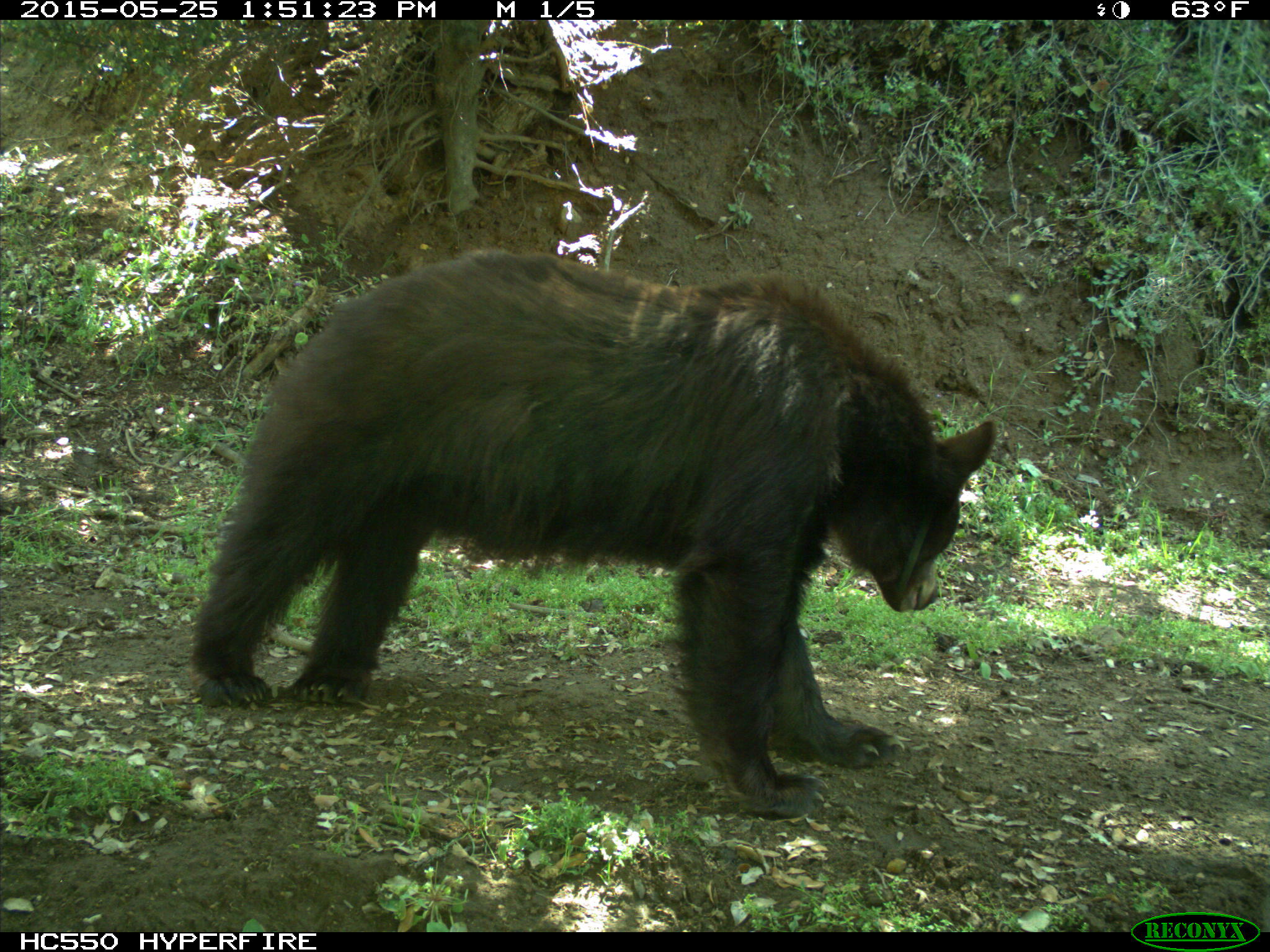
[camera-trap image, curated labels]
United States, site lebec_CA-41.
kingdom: Animalia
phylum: Chordata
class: Mammalia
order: Carnivora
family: Ursidae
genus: Ursus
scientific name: Ursus americanus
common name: american black bear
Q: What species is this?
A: Ursus americanus (american black bear).